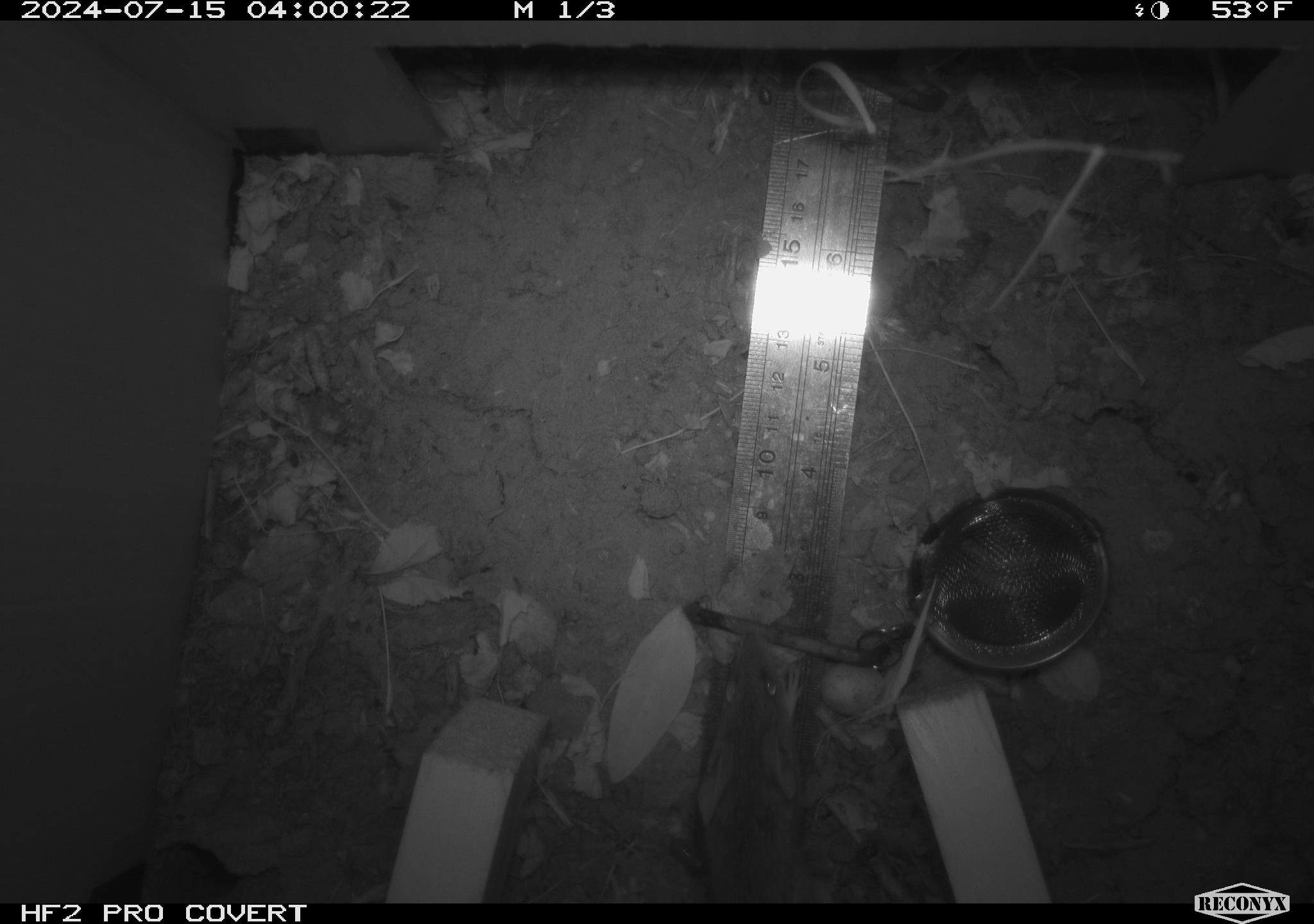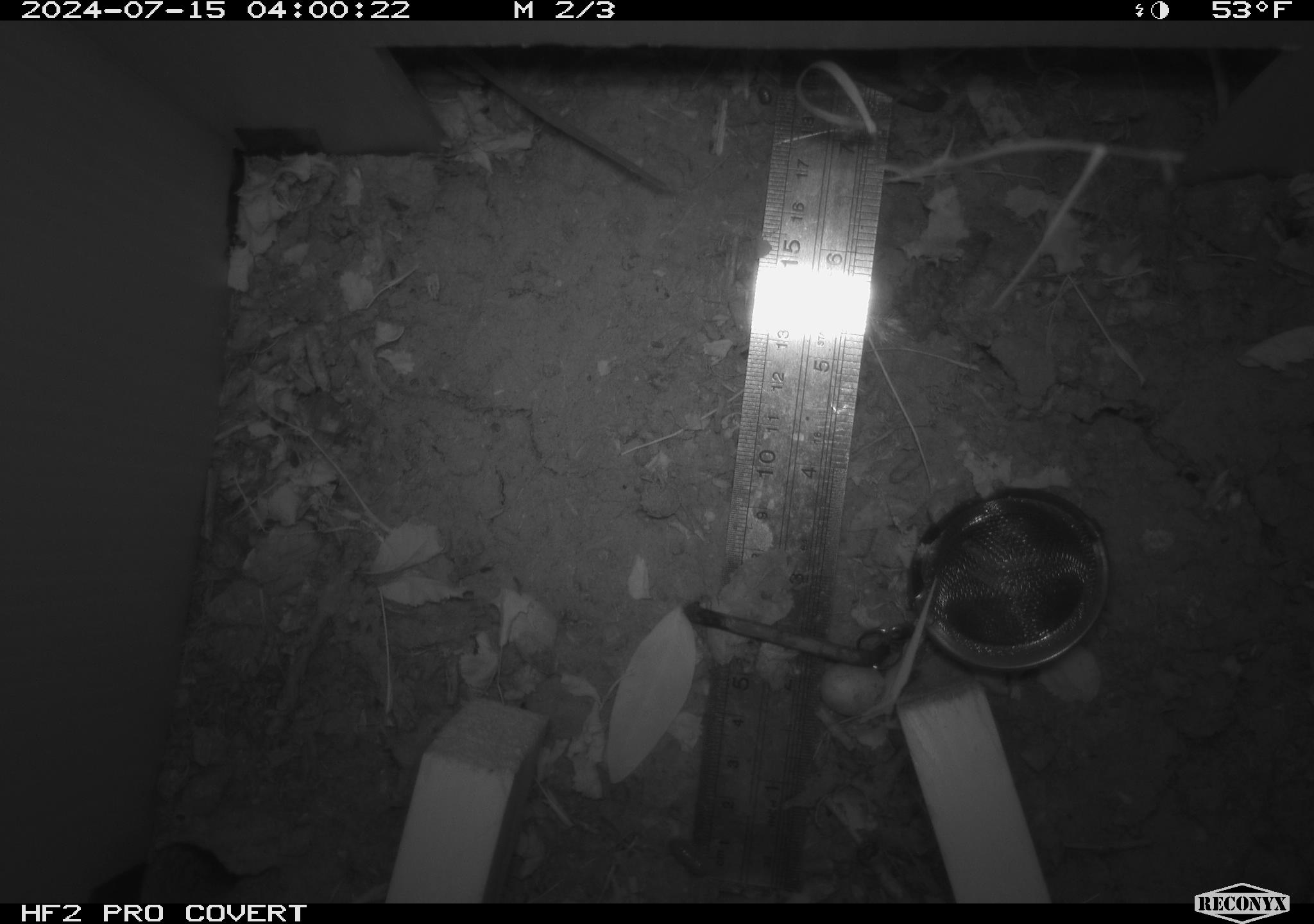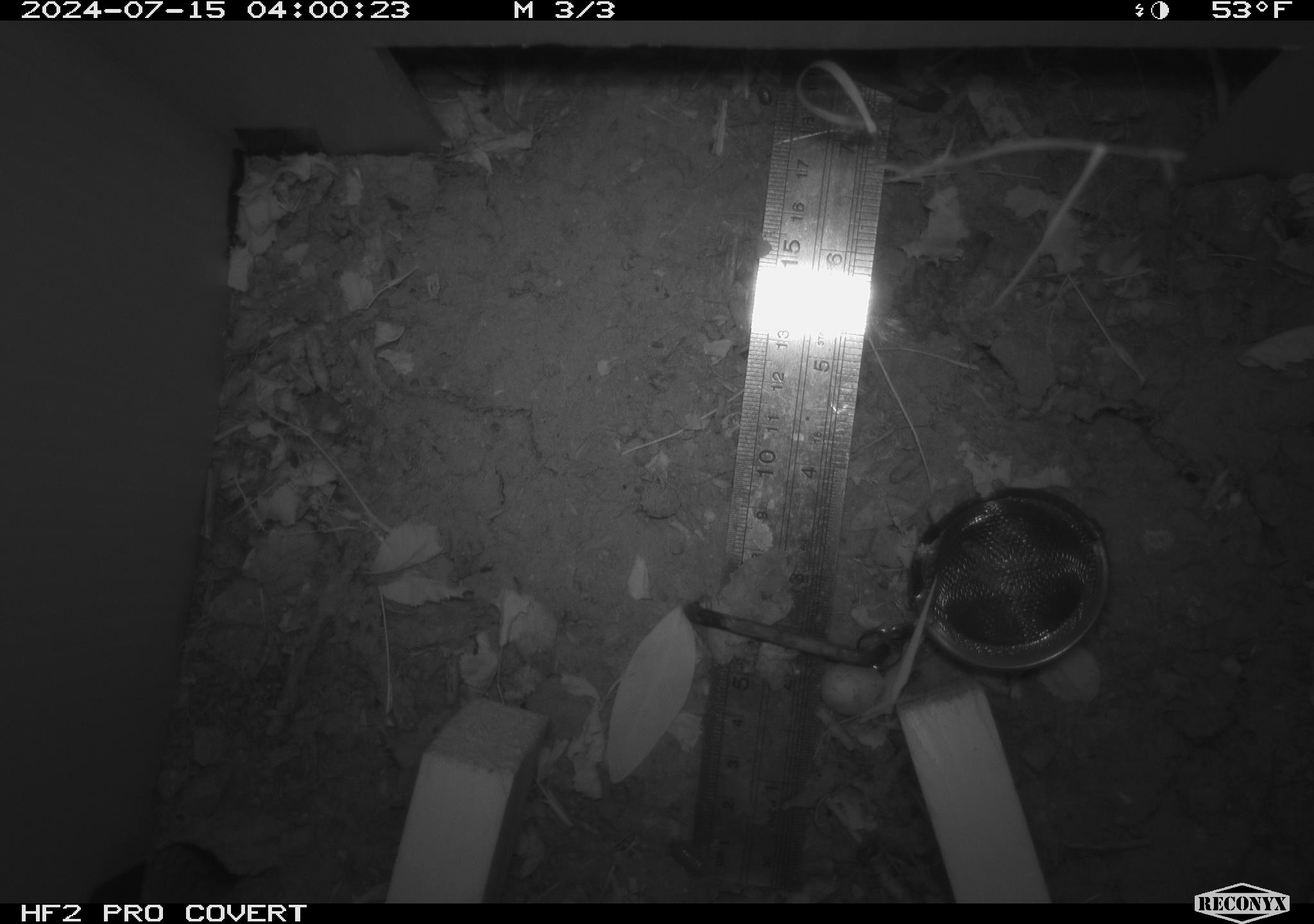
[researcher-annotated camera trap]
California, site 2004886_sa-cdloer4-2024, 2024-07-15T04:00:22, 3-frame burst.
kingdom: Animalia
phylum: Chordata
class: Mammalia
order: Rodentia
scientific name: Rodentia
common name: rodent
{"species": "rodent (Rodentia)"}